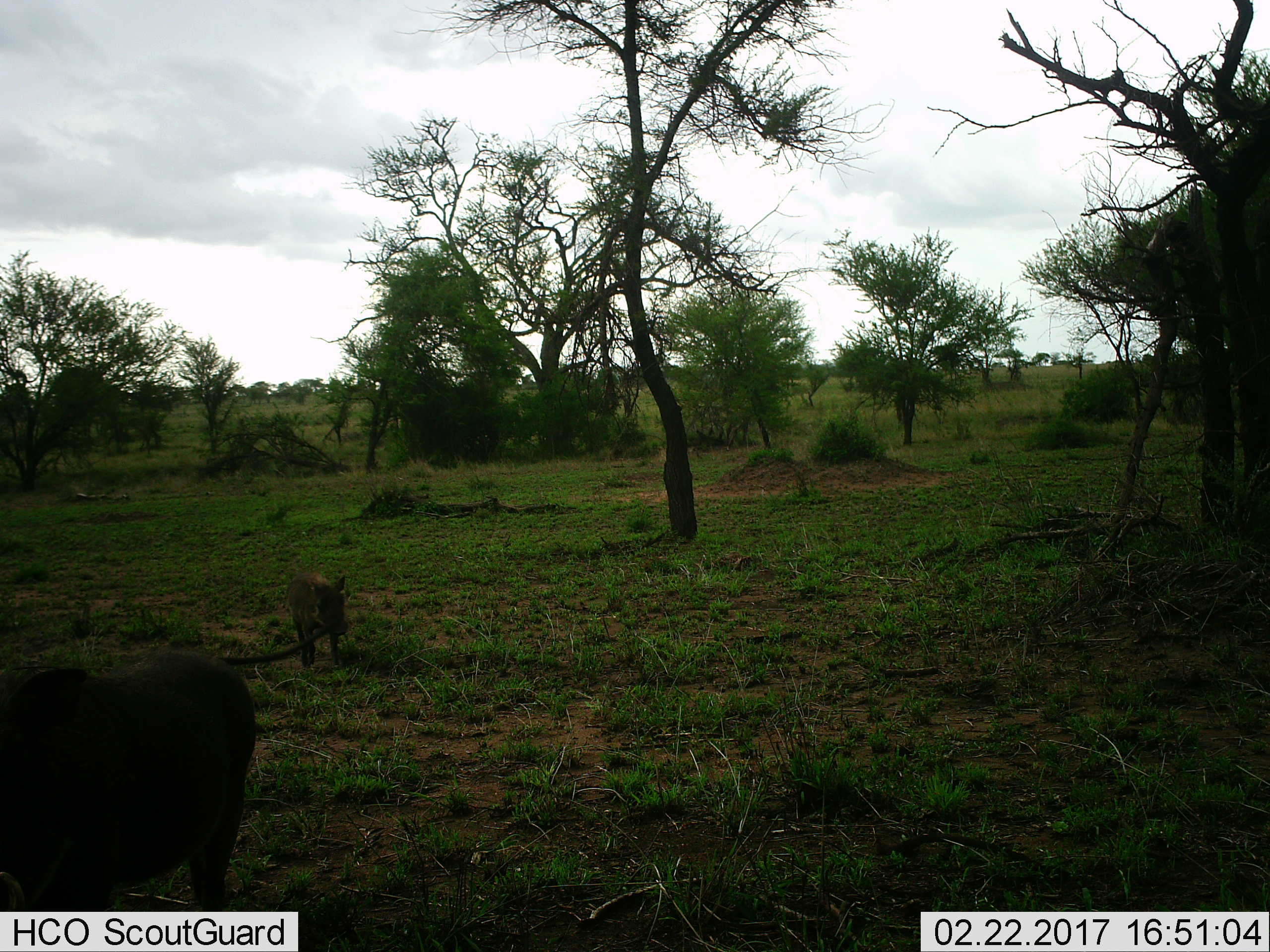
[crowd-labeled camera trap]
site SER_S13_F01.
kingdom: Animalia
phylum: Chordata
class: Mammalia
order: Artiodactyla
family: Suidae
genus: Phacochoerus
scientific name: Phacochoerus africanus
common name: warthog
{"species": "warthog (Phacochoerus africanus)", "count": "2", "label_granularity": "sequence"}